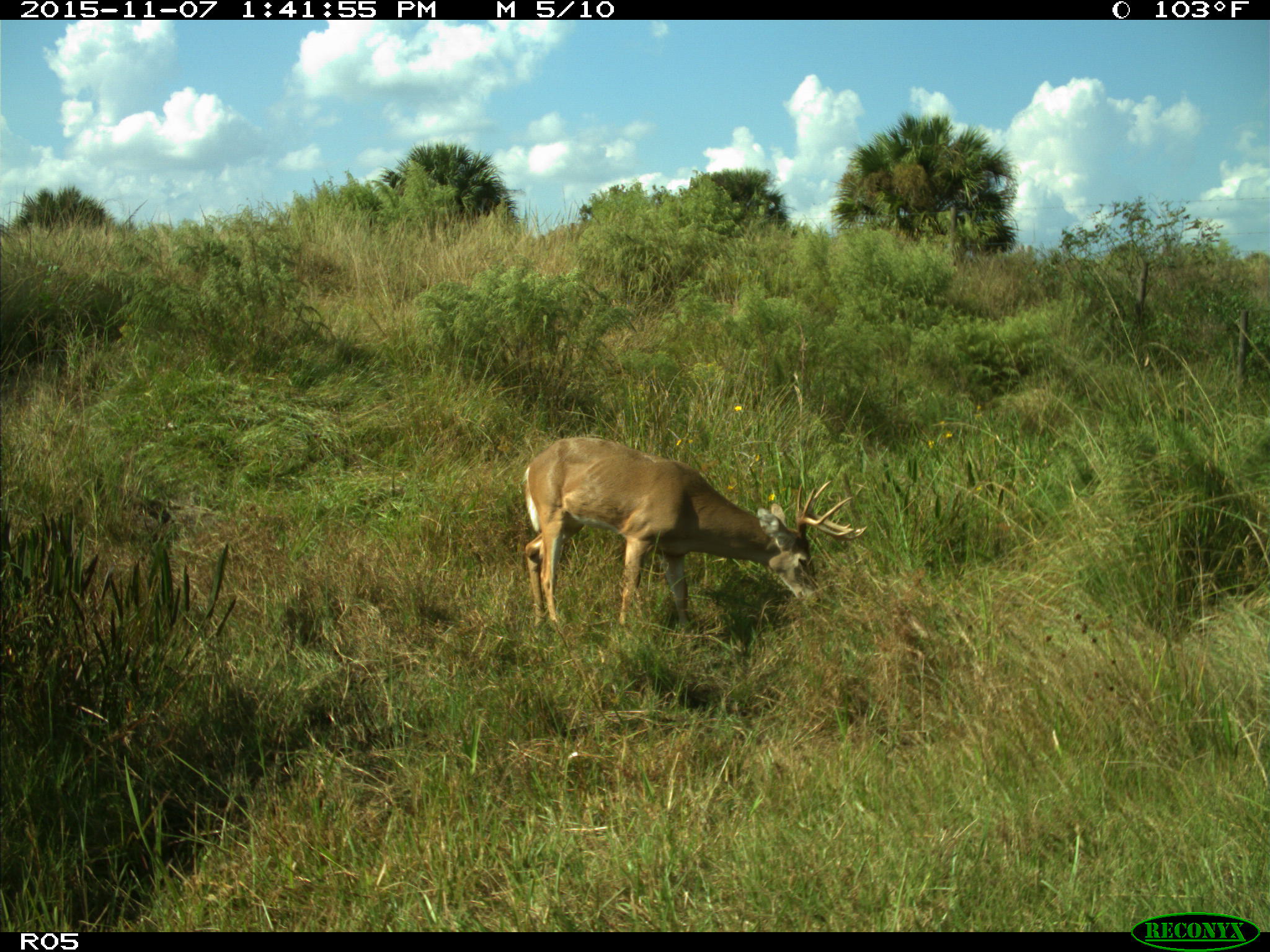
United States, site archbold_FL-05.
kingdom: Animalia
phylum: Chordata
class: Mammalia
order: Artiodactyla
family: Cervidae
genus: Odocoileus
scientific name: Odocoileus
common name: deer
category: unidentified deer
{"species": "unidentified deer (deer) (Odocoileus)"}